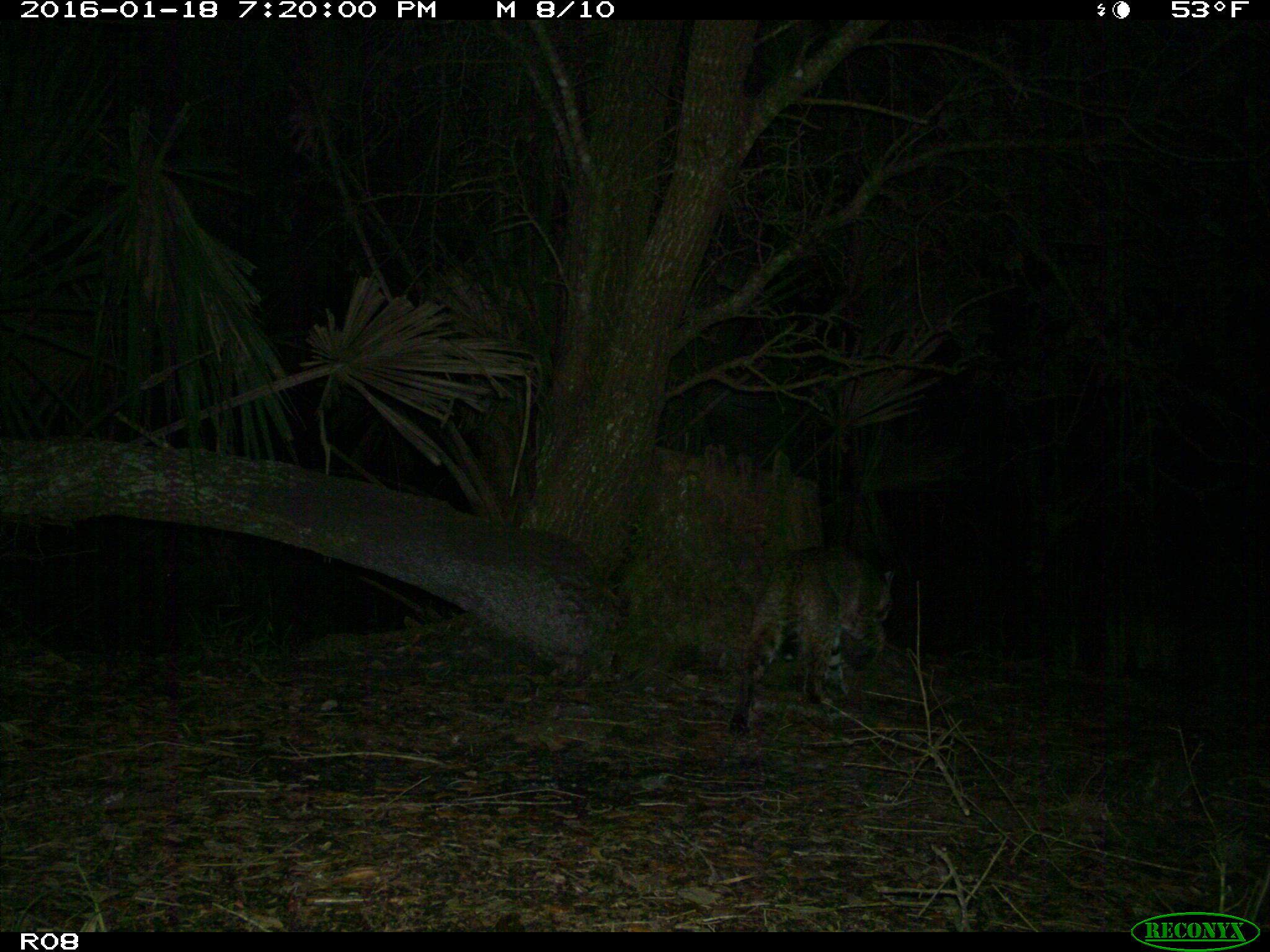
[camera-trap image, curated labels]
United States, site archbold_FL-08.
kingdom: Animalia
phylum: Chordata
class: Mammalia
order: Carnivora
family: Felidae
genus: Lynx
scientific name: Lynx rufus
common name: bobcat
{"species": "Lynx rufus (bobcat)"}